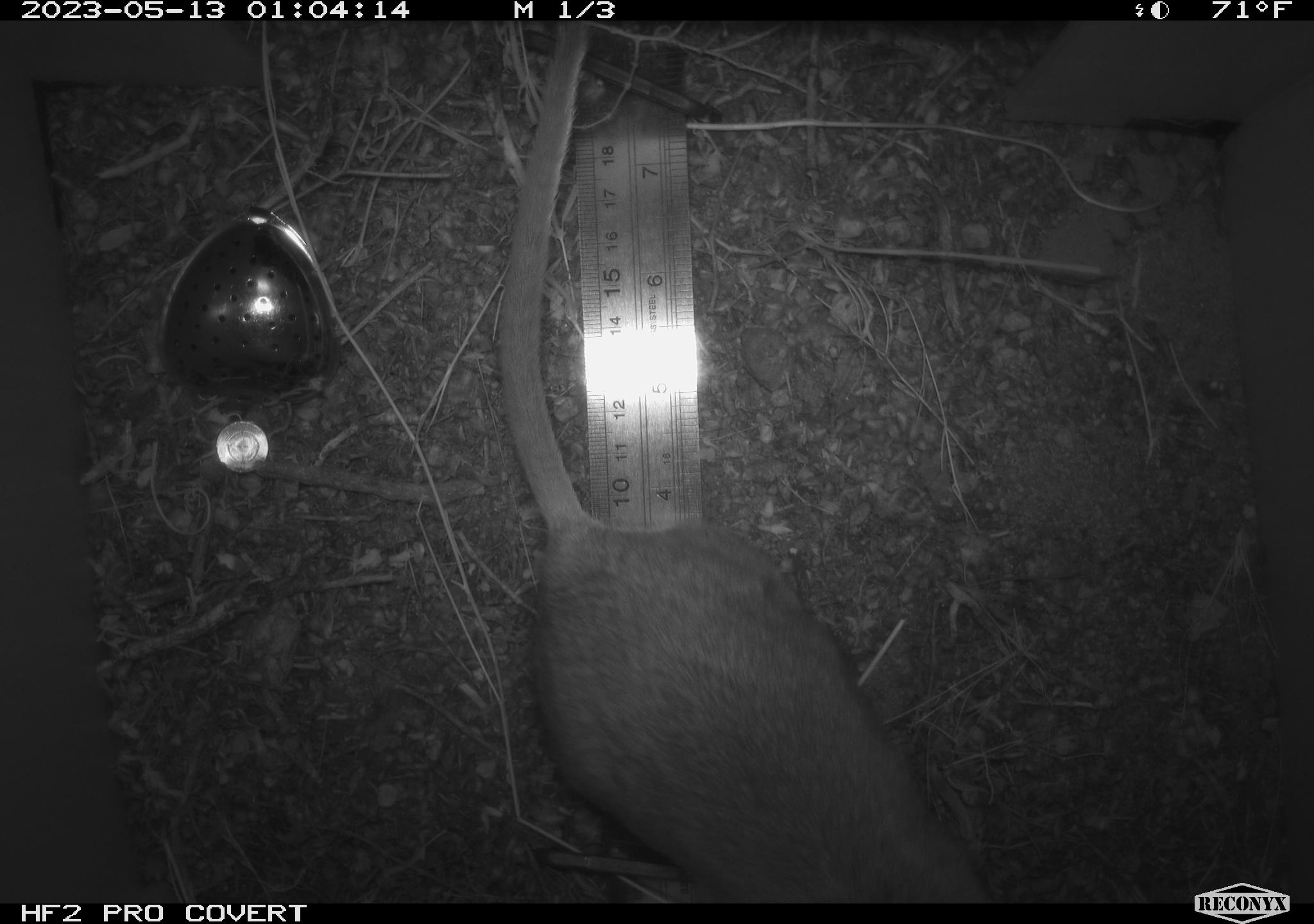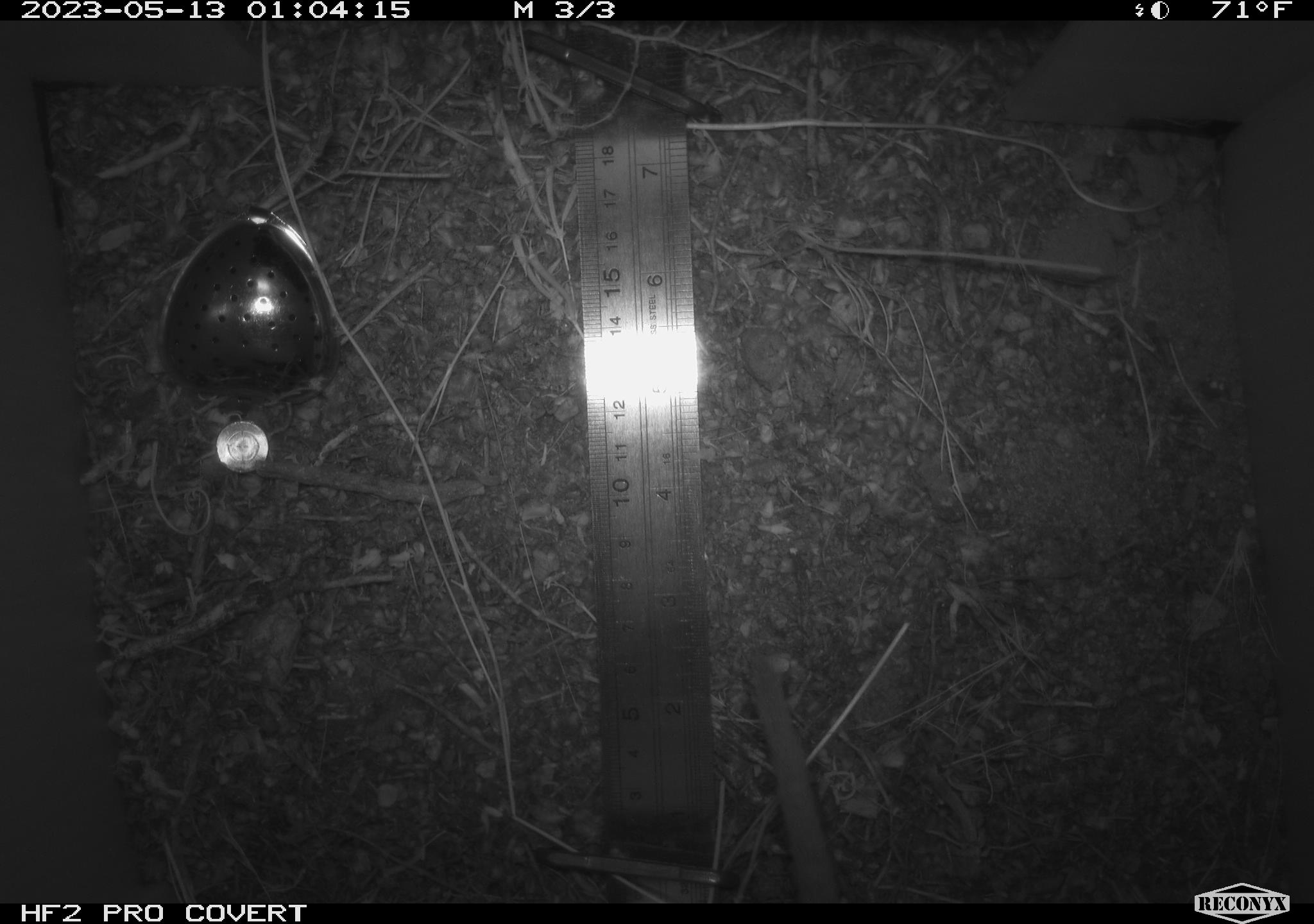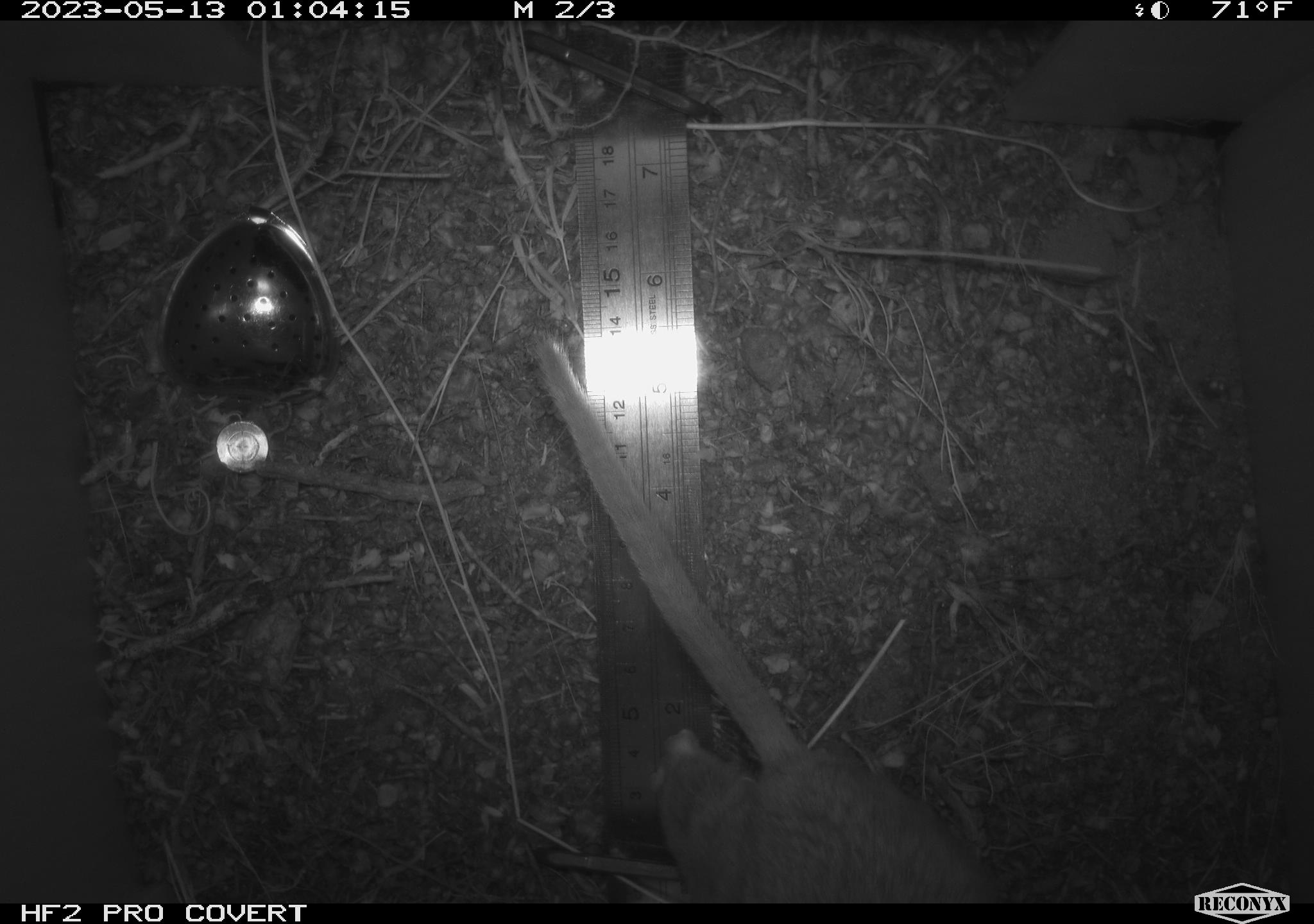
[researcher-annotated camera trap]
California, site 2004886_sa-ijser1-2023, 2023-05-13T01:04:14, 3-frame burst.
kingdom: Animalia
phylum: Chordata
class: Mammalia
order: Rodentia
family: Cricetidae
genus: Neotoma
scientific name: Neotoma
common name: pack rat or woodrat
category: neotoma species